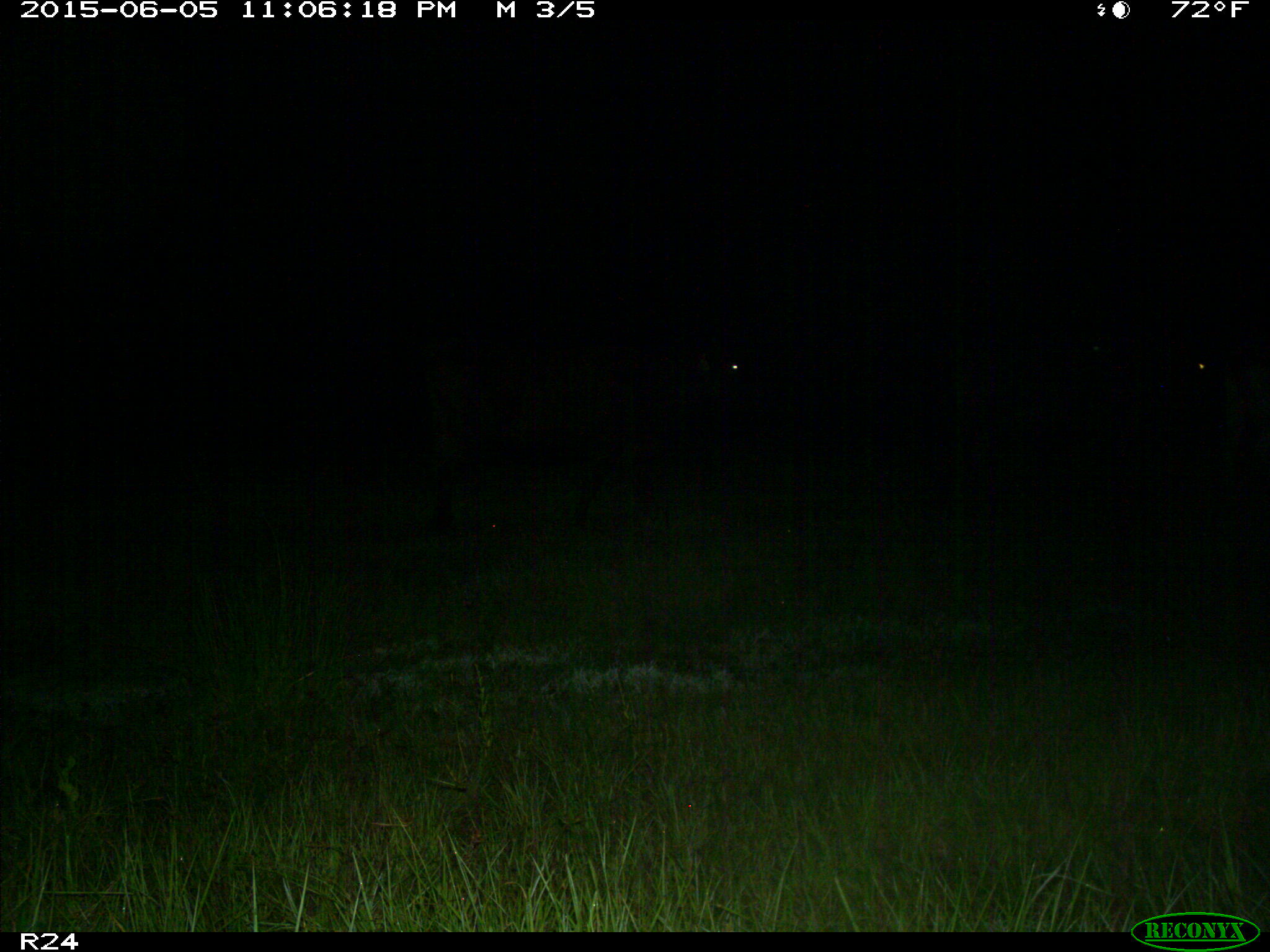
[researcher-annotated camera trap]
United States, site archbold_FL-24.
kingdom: Animalia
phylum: Chordata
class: Mammalia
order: Artiodactyla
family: Bovidae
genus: Bos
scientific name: Bos taurus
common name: domestic cow